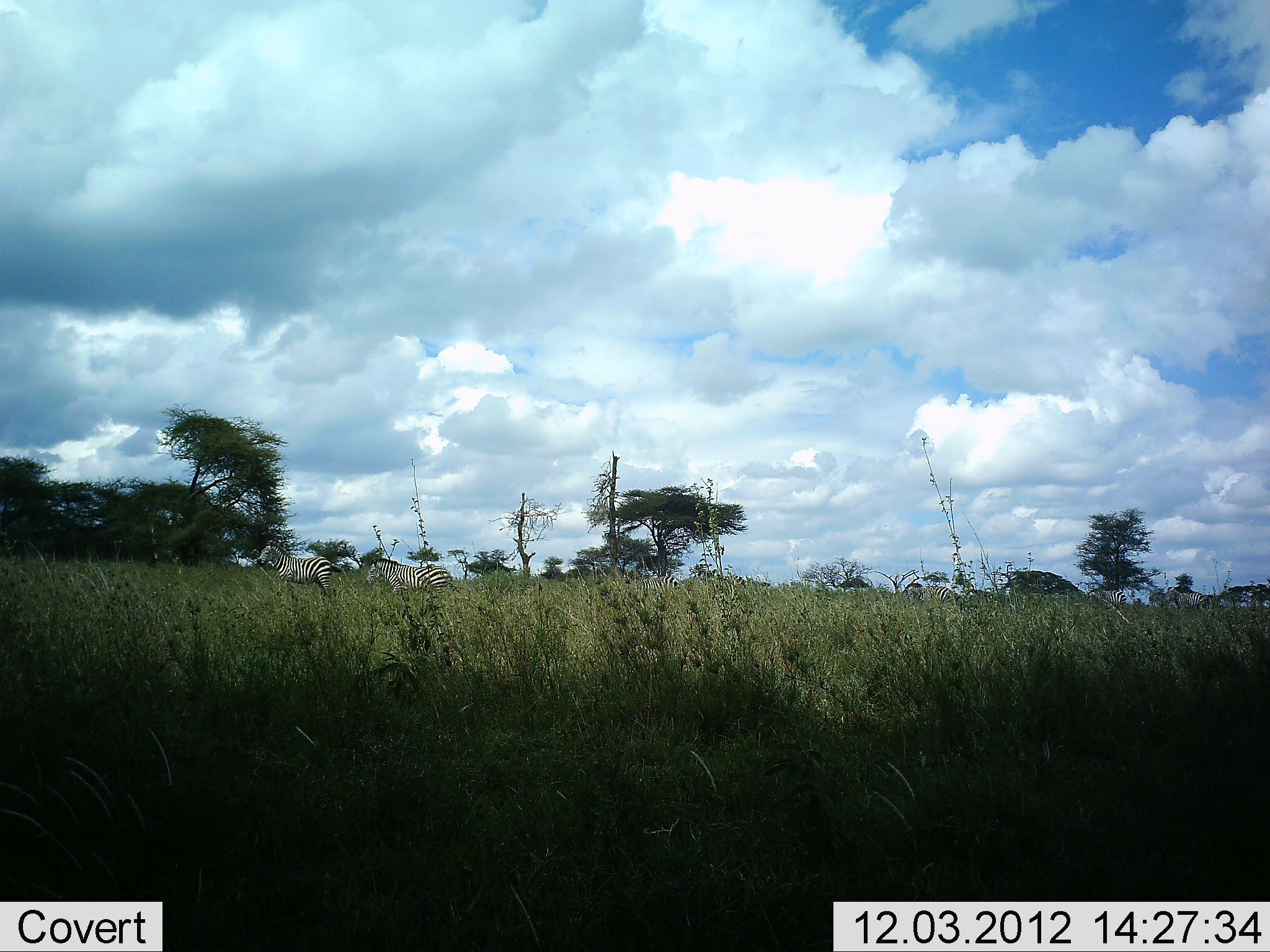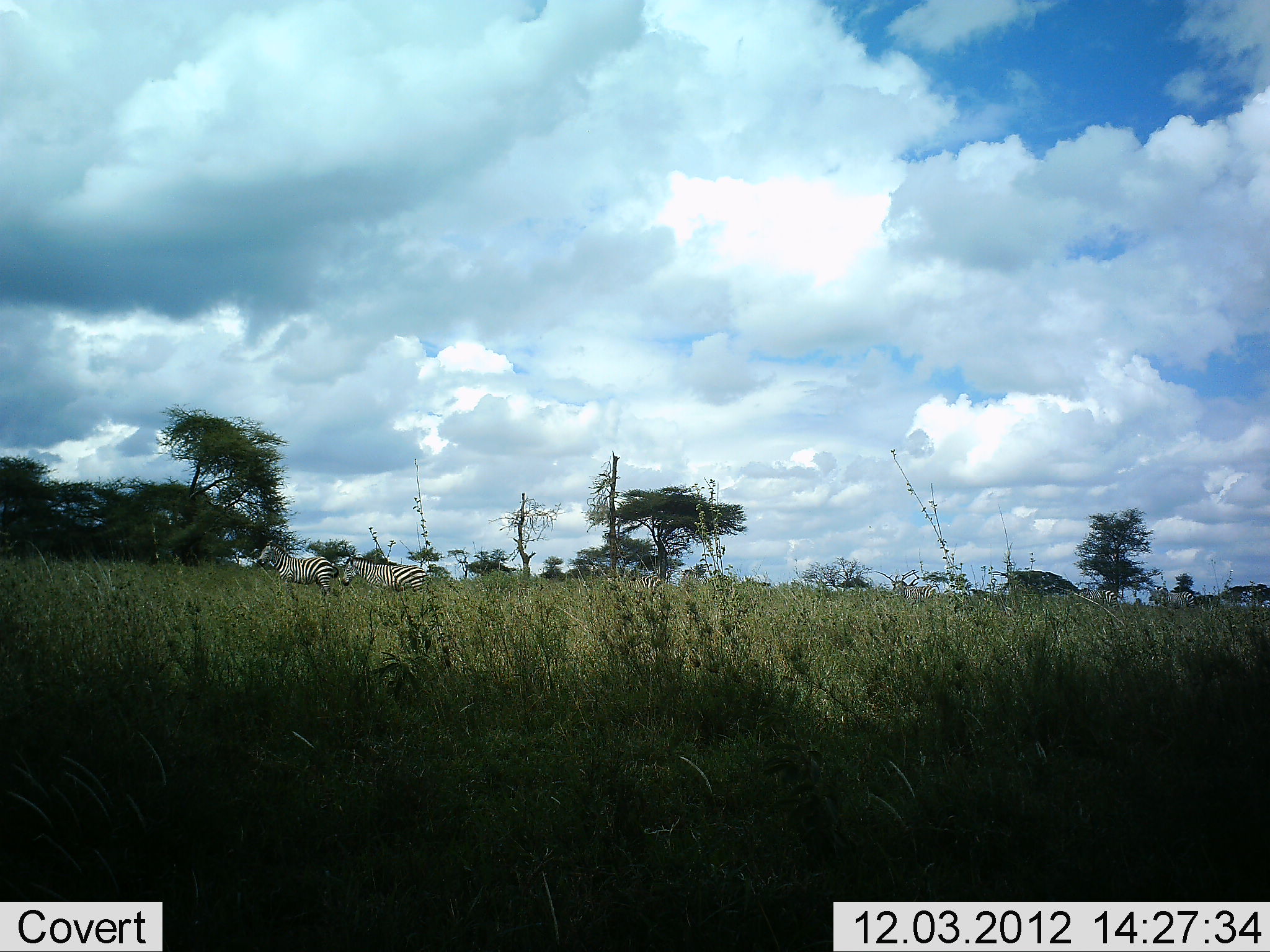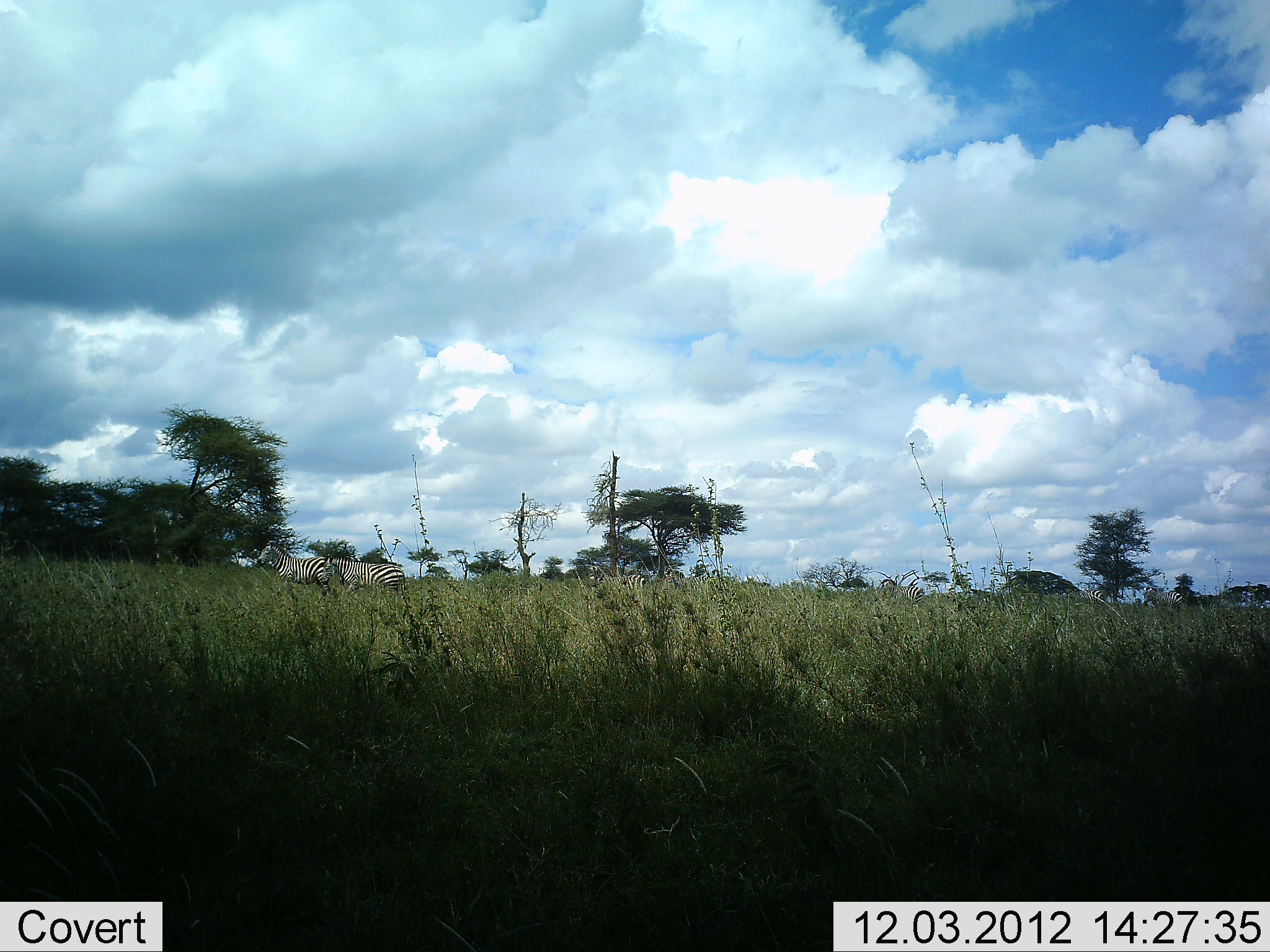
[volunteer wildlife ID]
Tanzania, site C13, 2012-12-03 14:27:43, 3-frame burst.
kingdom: Animalia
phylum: Chordata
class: Mammalia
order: Perissodactyla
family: Equidae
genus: Equus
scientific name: Equus quagga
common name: plains zebra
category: zebra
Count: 3.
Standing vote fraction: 82%.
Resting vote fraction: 0%.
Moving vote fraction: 82%.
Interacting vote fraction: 0%.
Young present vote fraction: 0%.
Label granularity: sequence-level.